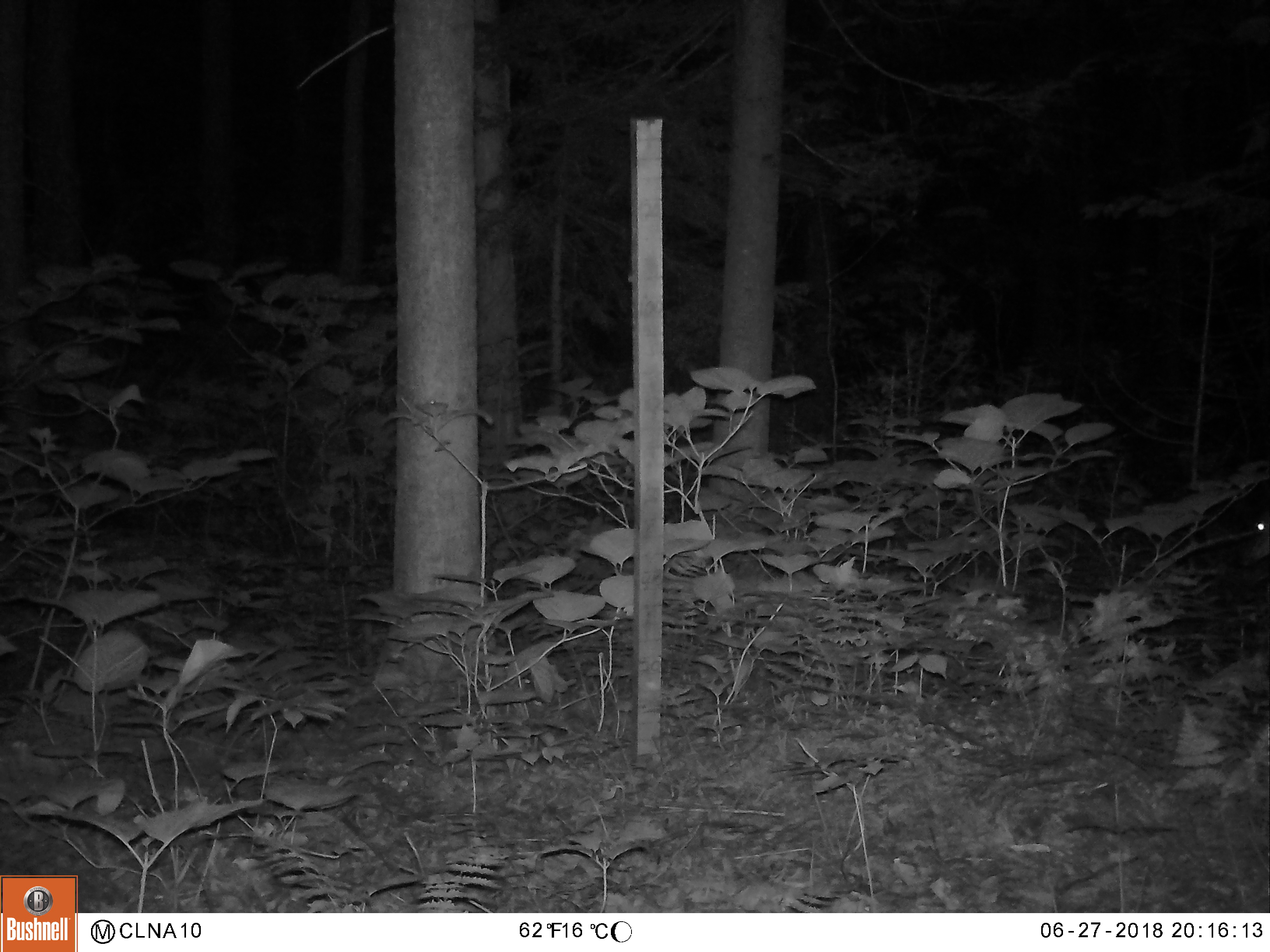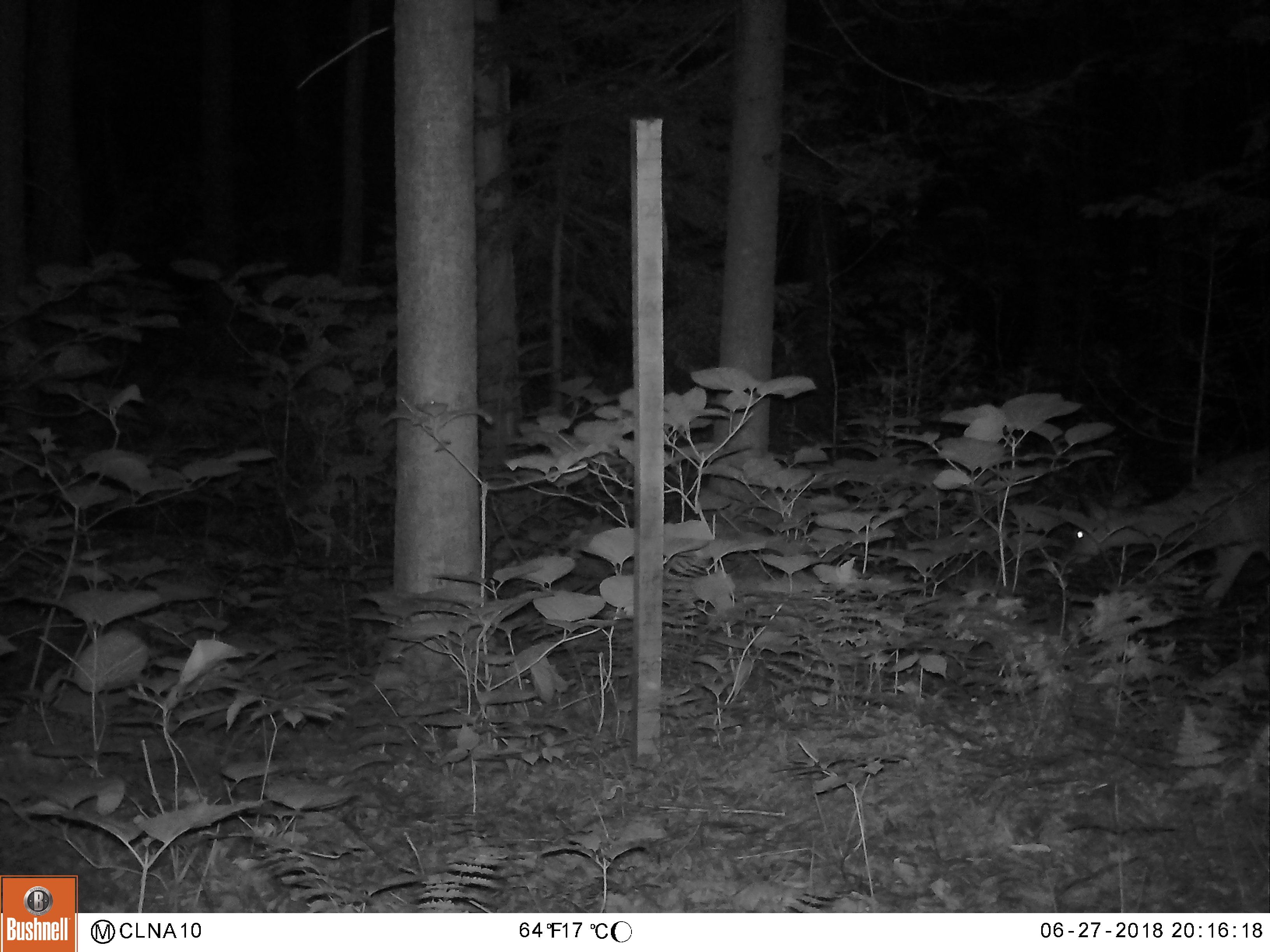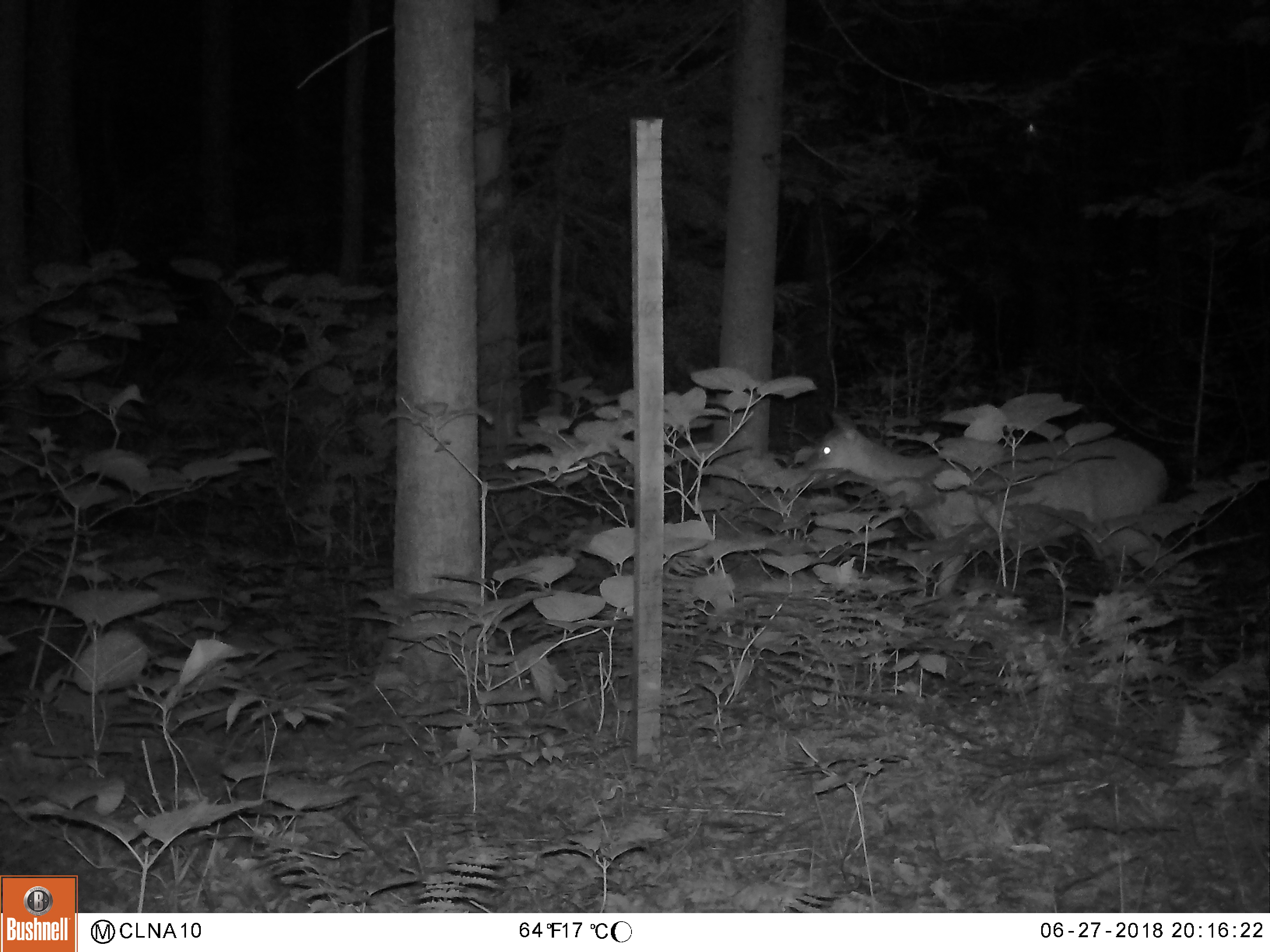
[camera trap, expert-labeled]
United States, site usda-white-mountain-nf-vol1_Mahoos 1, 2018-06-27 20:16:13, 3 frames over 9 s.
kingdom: Animalia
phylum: Chordata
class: Mammalia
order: Artiodactyla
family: Cervidae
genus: Odocoileus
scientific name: Odocoileus virginianus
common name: white-tailed deer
White-tailed deer (Odocoileus virginianus).